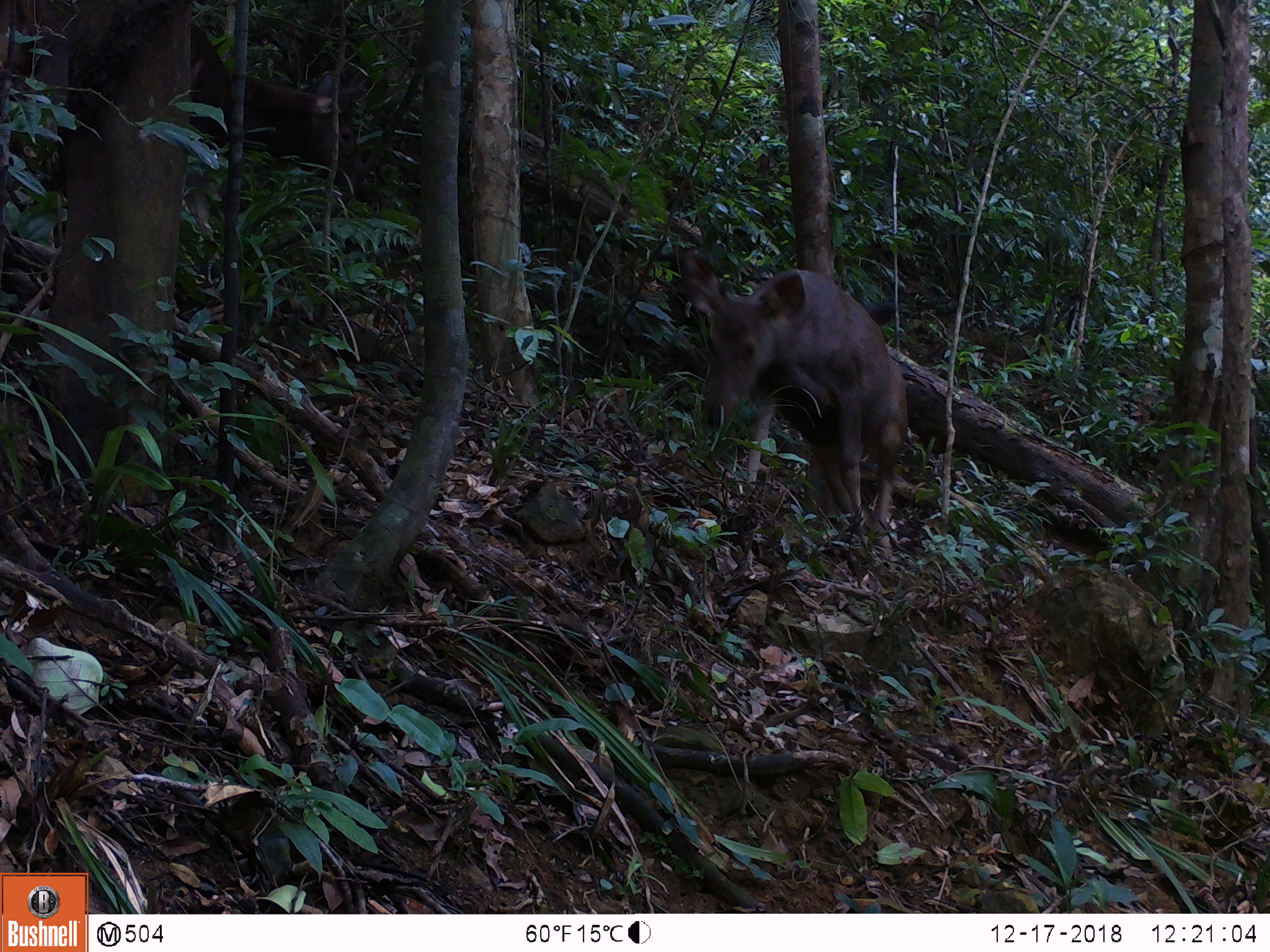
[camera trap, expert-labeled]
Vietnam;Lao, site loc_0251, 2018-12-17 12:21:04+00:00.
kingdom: Animalia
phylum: Chordata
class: Mammalia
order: Artiodactyla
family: Cervidae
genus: Rusa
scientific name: Rusa unicolor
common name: sambar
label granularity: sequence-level